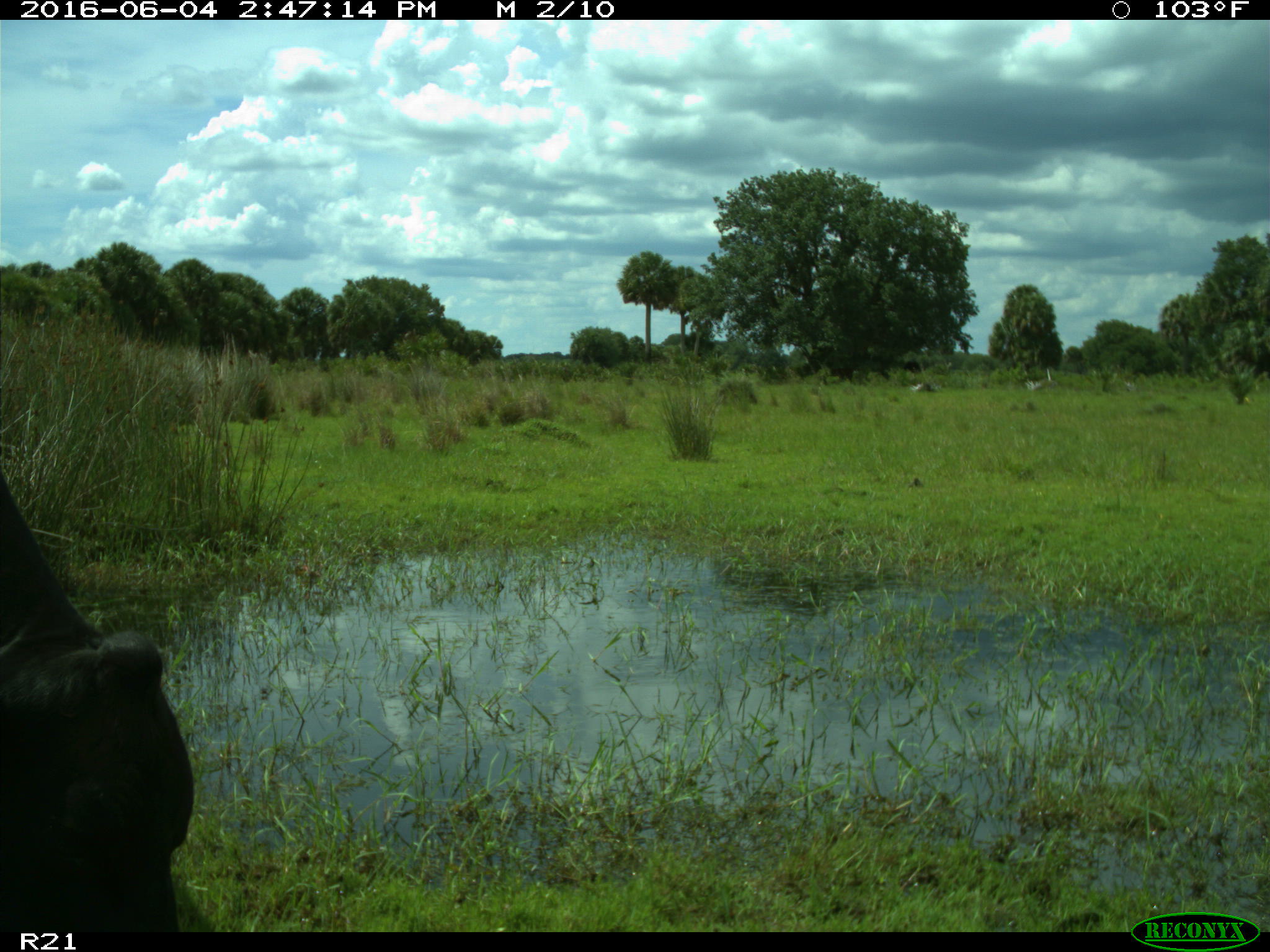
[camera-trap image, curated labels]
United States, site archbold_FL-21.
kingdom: Animalia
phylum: Chordata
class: Mammalia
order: Artiodactyla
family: Bovidae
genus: Bos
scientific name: Bos taurus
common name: domestic cow